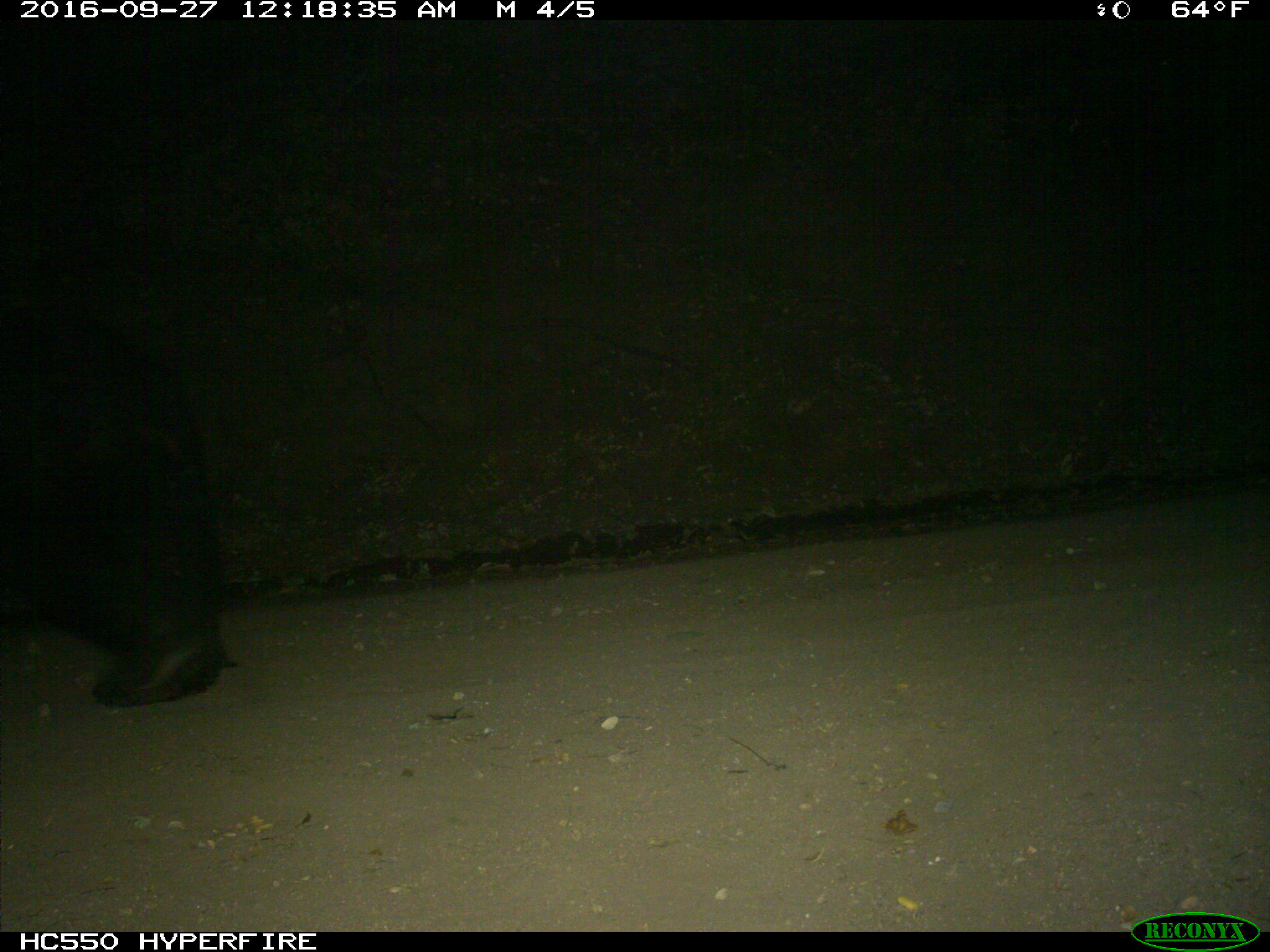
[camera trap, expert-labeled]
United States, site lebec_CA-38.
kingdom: Animalia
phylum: Chordata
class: Mammalia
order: Carnivora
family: Ursidae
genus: Ursus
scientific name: Ursus americanus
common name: american black bear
Ursus americanus (american black bear).